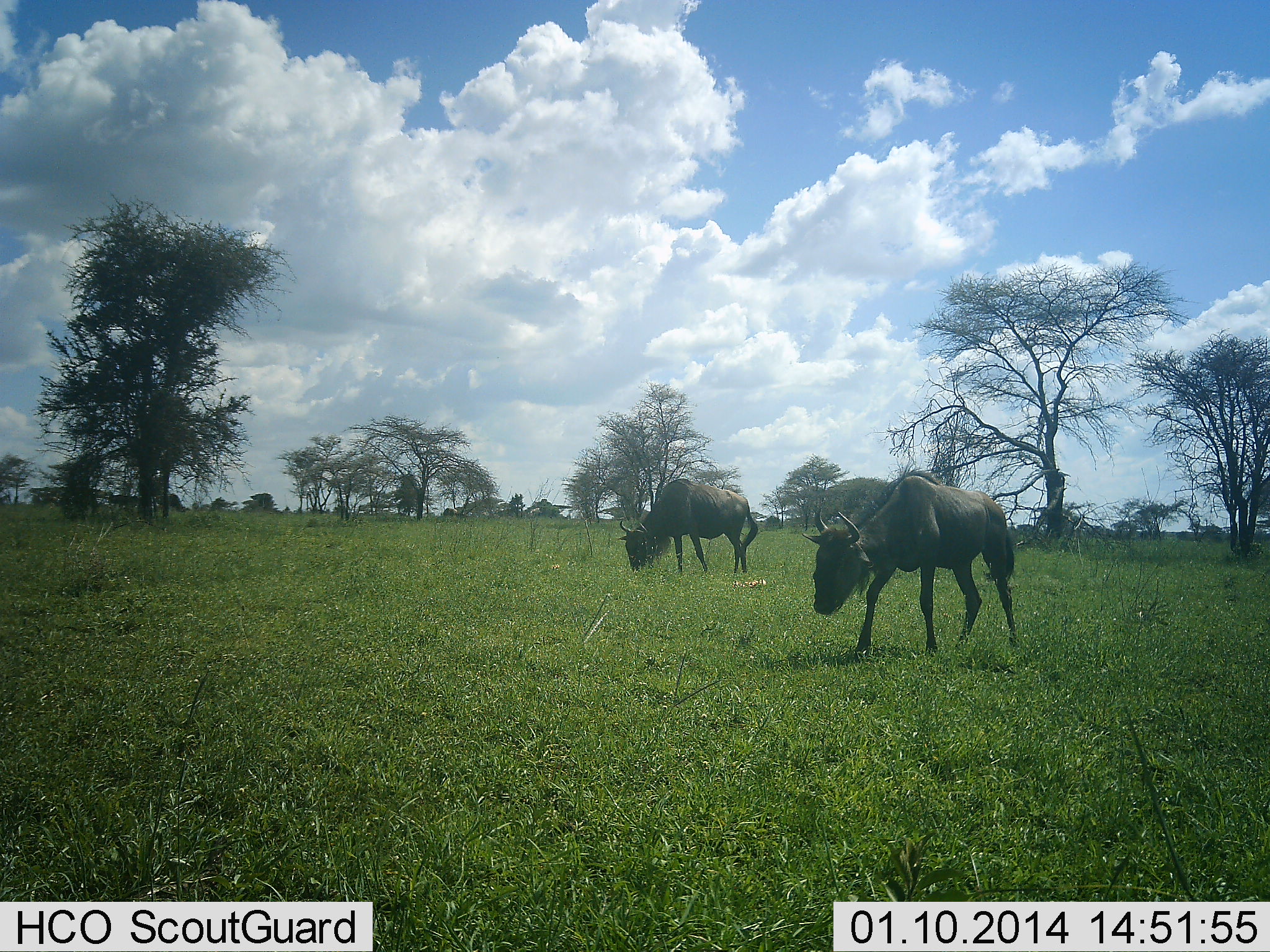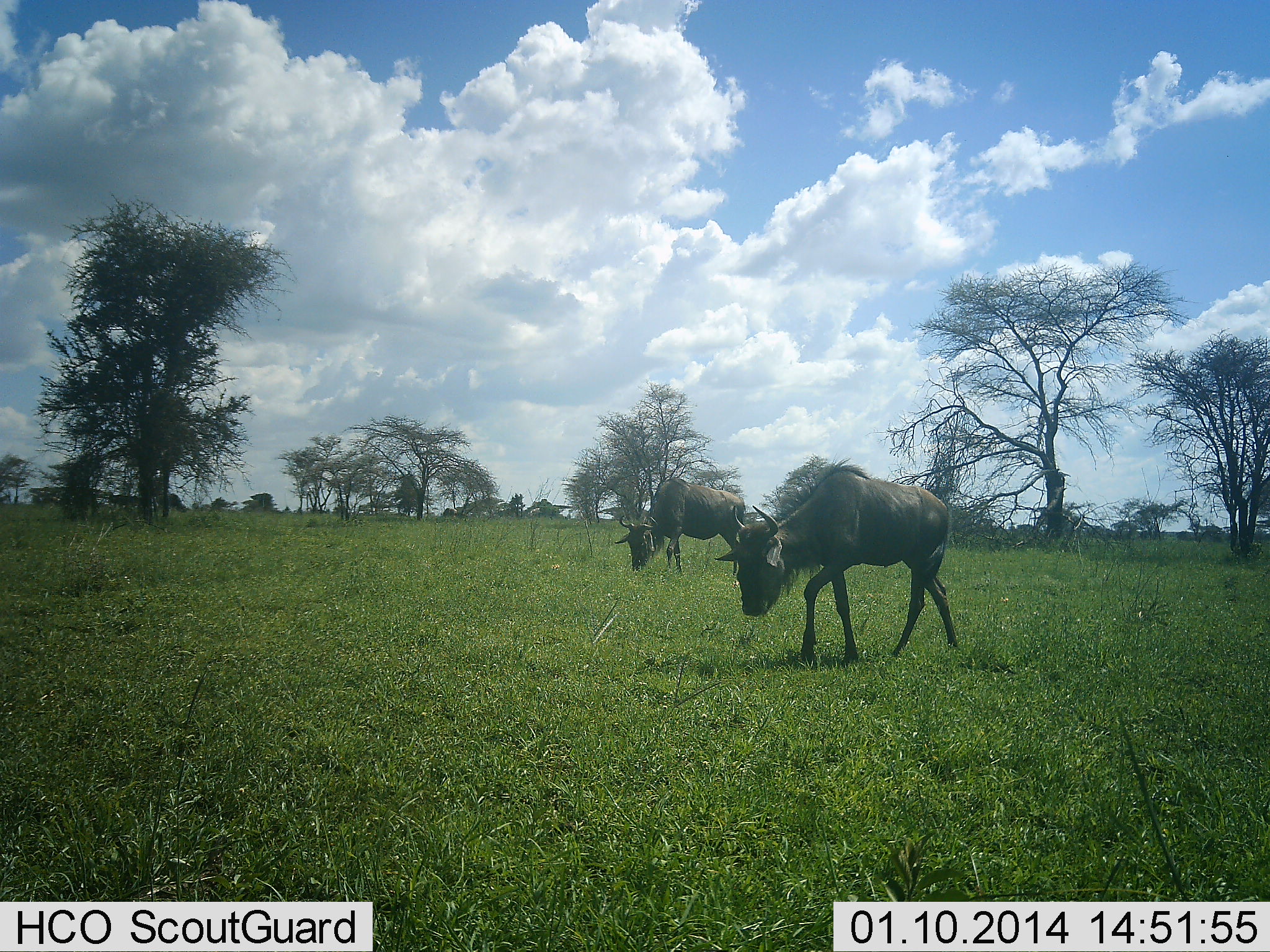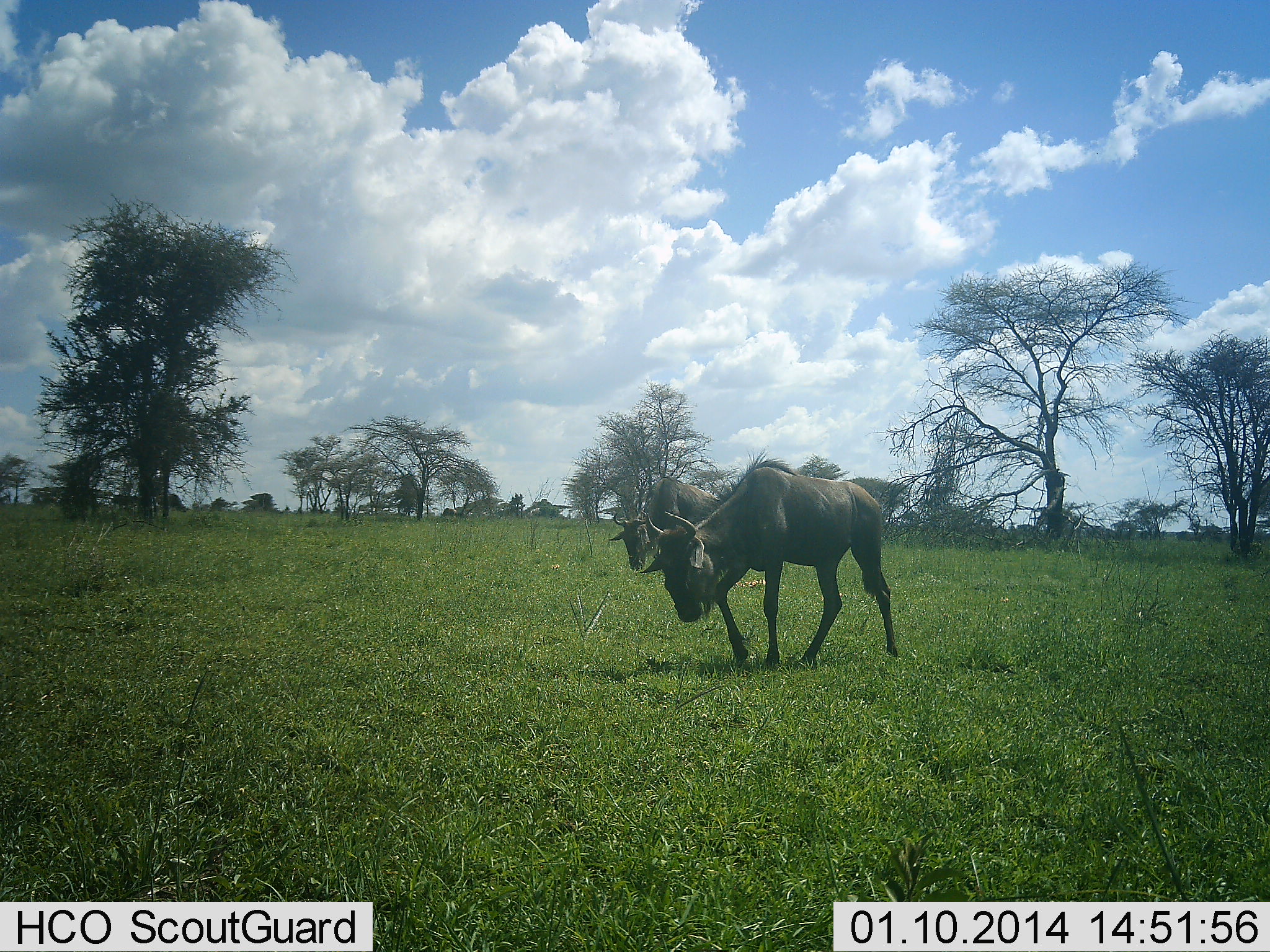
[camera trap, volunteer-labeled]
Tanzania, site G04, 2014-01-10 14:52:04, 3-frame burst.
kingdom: Animalia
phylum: Chordata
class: Mammalia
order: Artiodactyla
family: Bovidae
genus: Connochaetes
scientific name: Connochaetes taurinus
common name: blue wildebeest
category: wildebeest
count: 2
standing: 30%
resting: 0%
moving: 70%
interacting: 0%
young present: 0%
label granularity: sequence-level